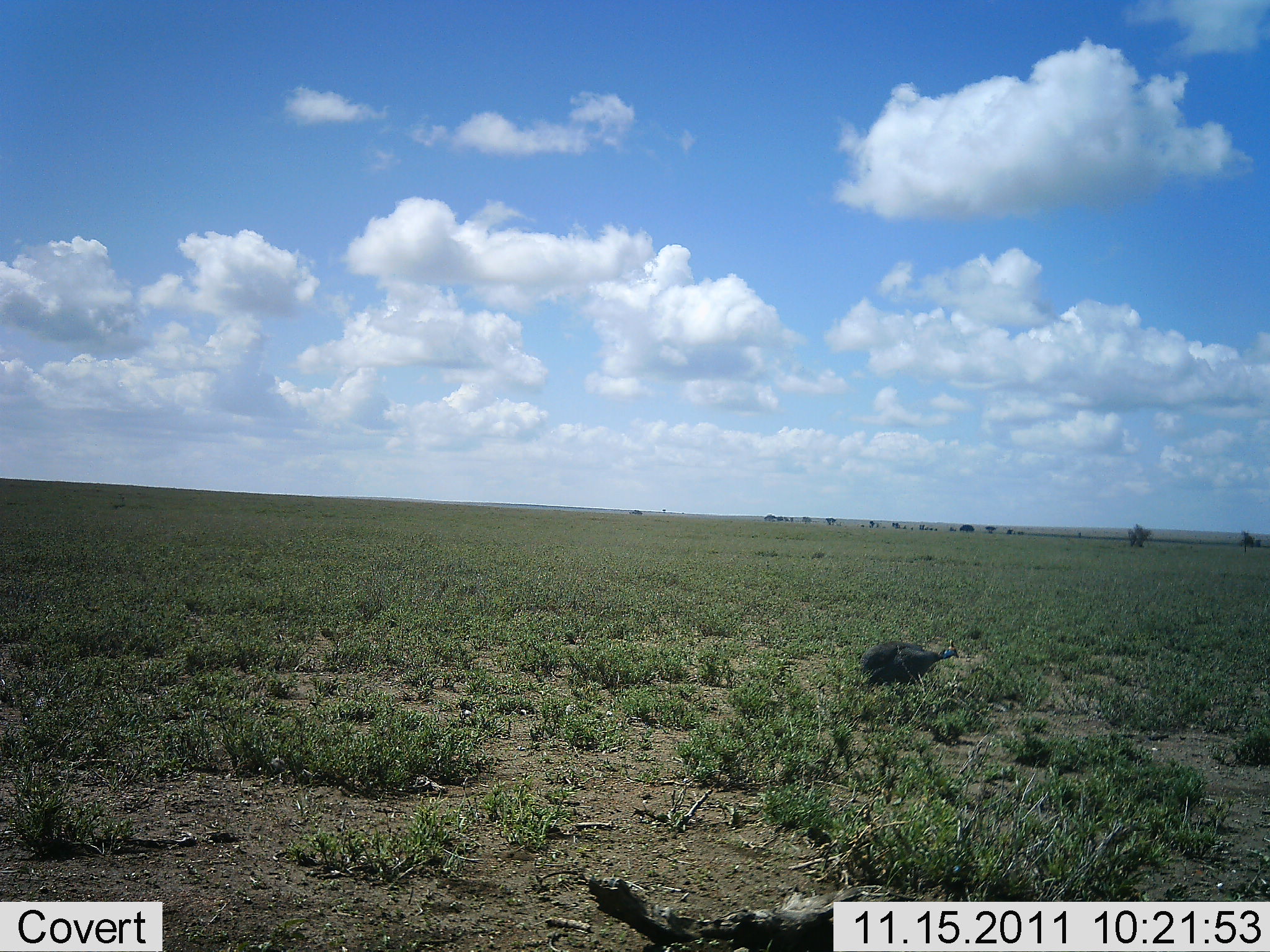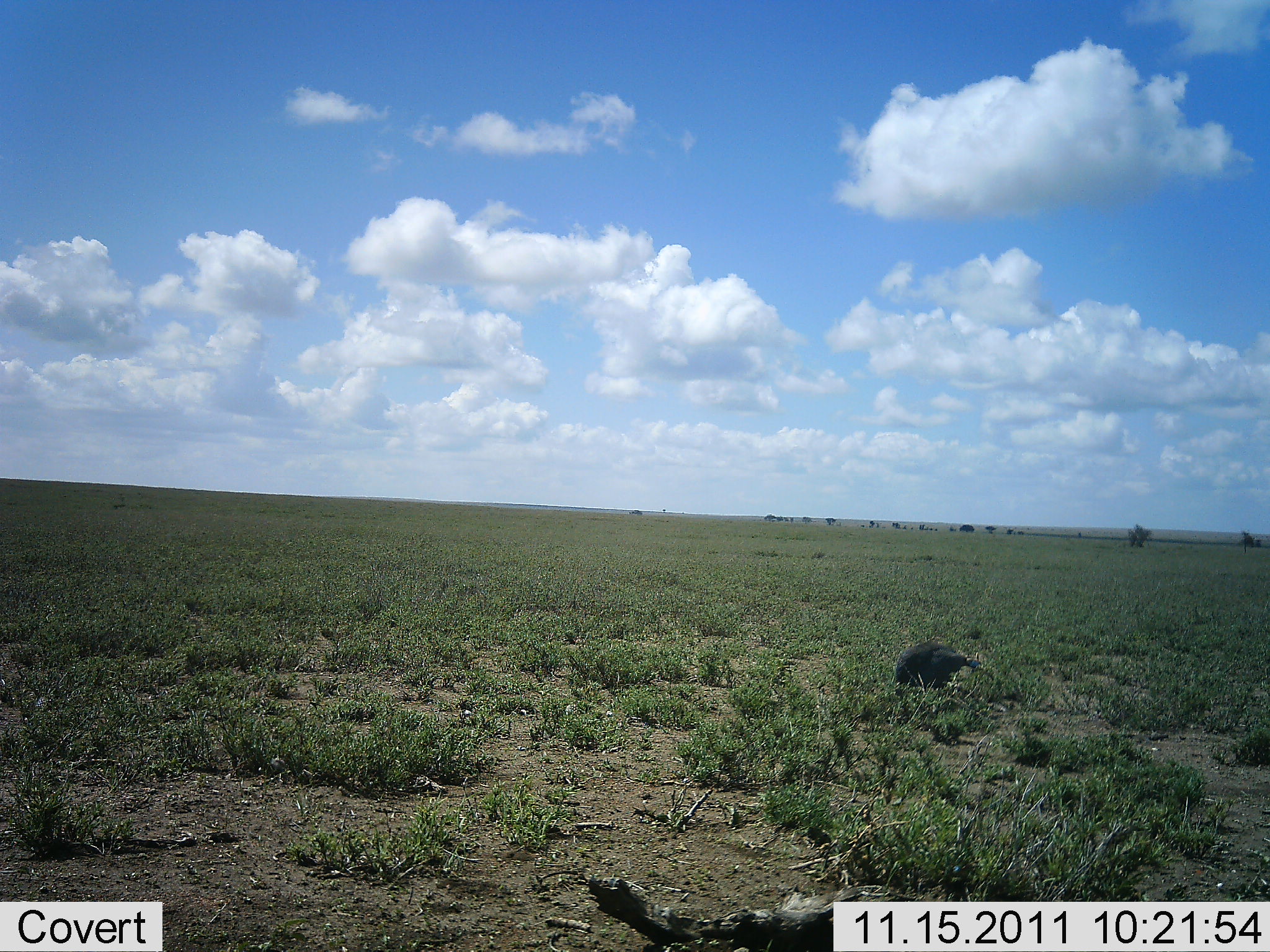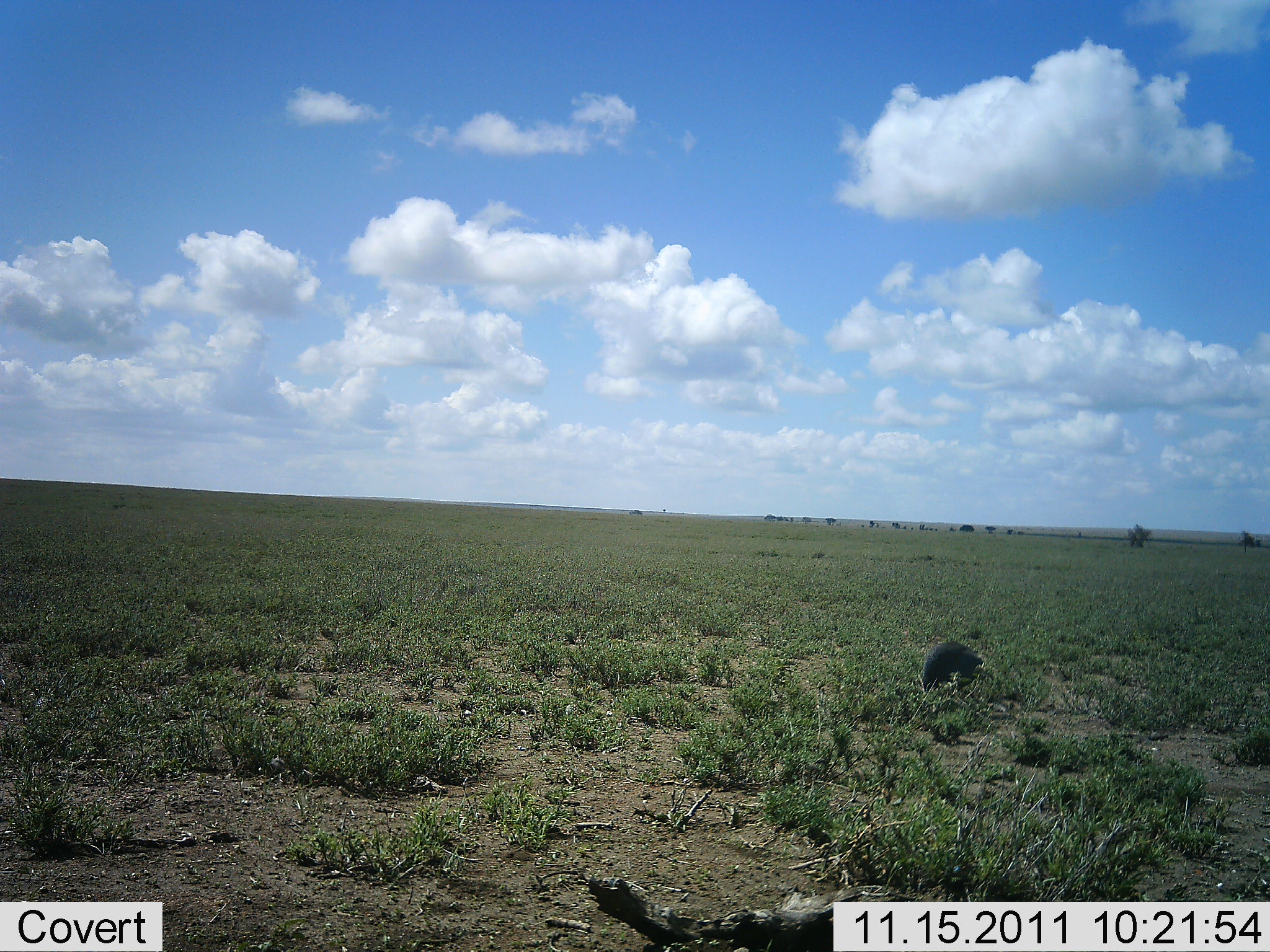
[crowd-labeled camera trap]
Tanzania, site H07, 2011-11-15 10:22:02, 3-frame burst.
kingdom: Animalia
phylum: Chordata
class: Aves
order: Galliformes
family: Numididae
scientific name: Numididae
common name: guinea fowl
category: guineafowl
Guineafowl (guinea fowl) (Numididae), count 1. Behavior (volunteer vote fractions): standing 14%, resting 0%, moving 71%, interacting 0%. Young present (vote fraction): 0%. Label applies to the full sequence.